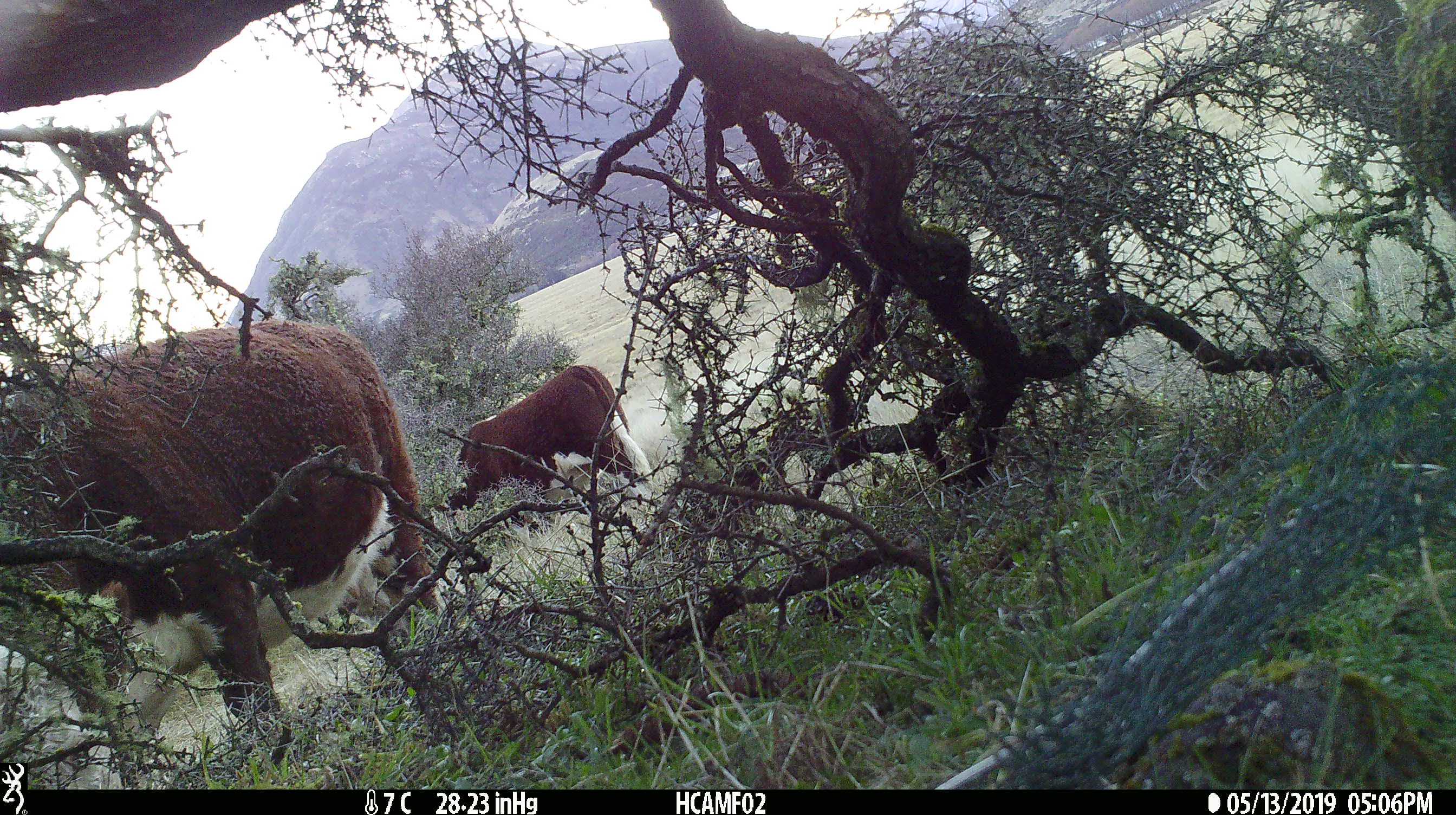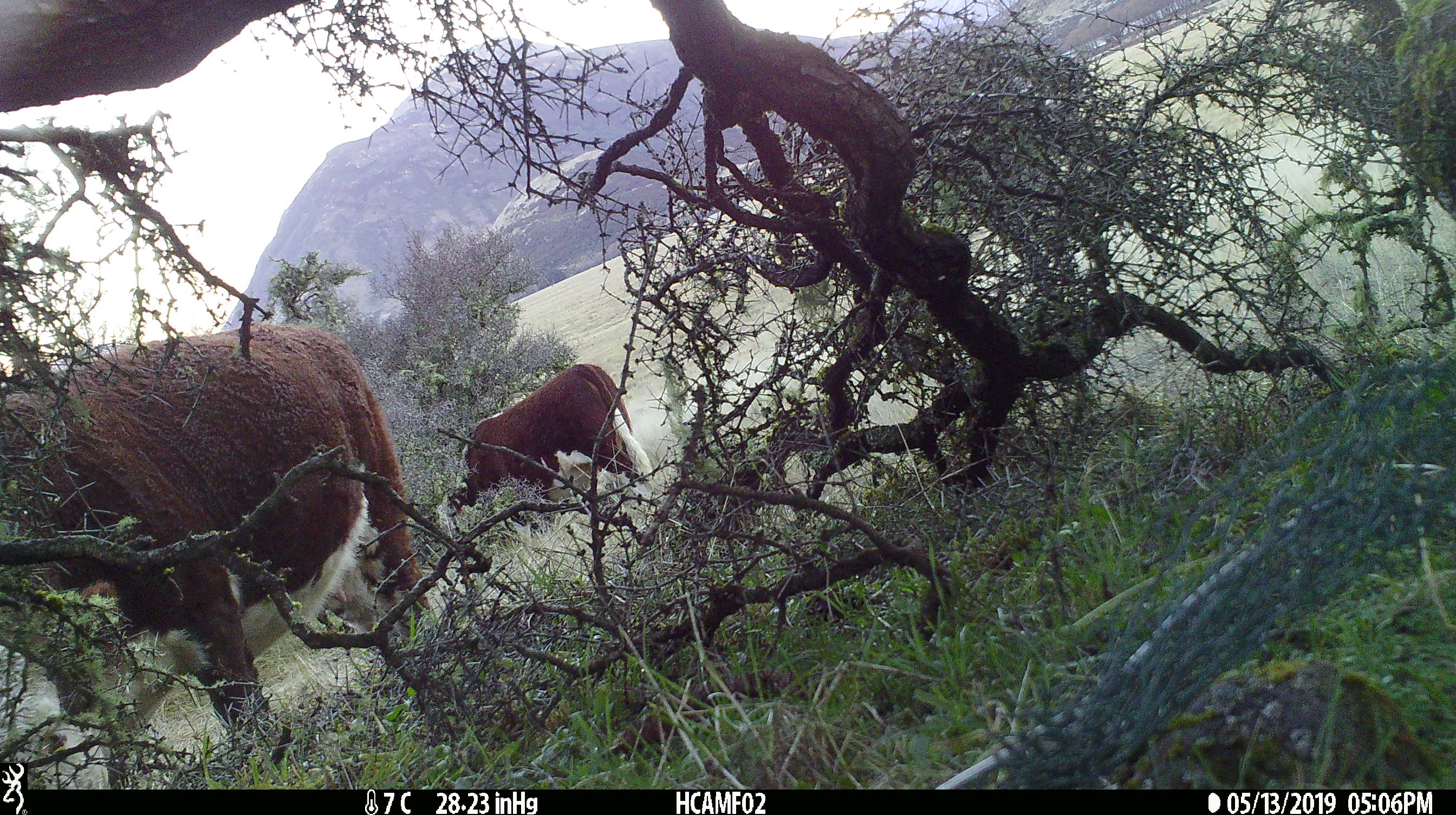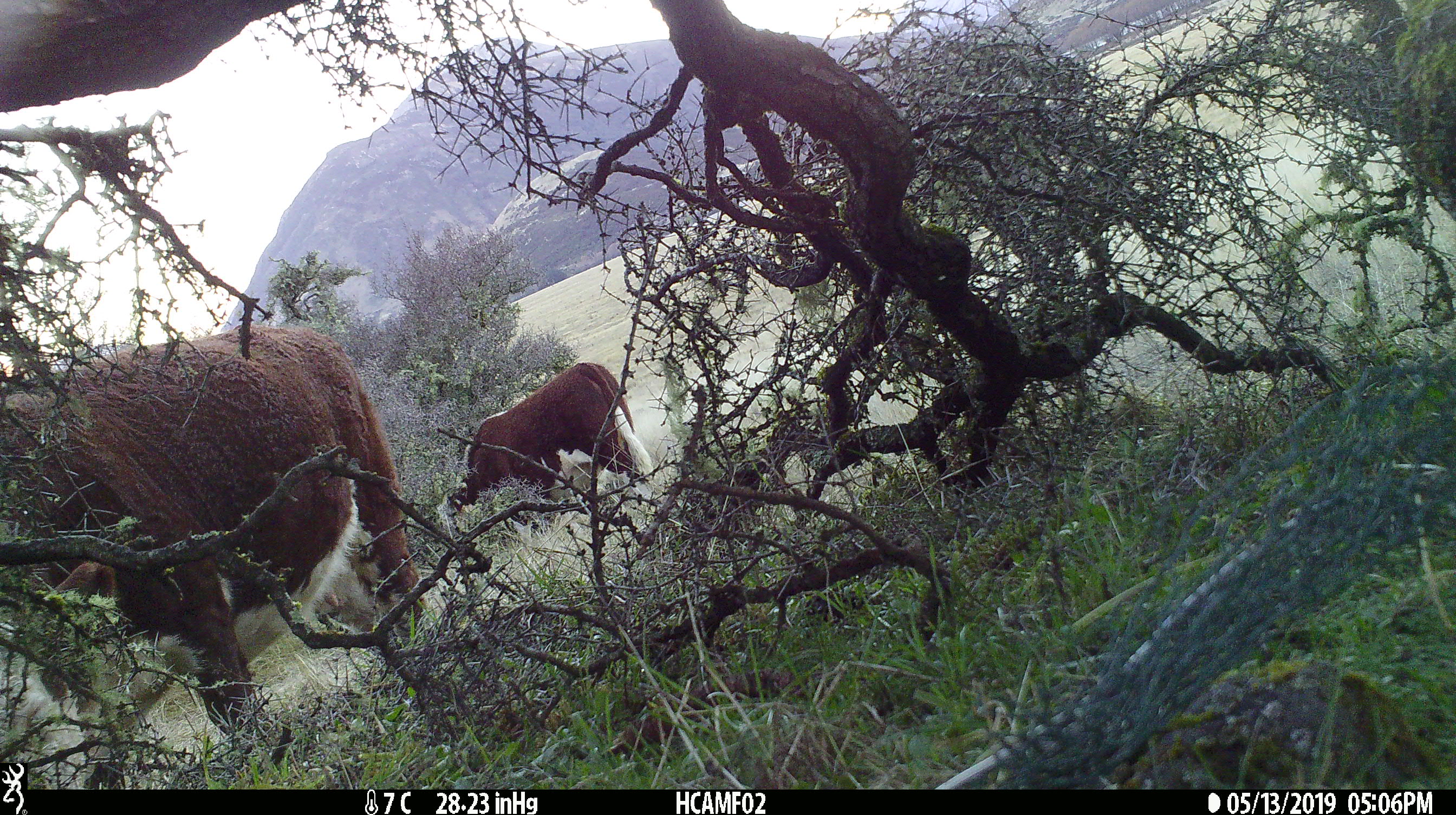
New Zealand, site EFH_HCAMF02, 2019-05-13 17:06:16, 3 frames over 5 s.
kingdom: Animalia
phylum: Chordata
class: Mammalia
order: Artiodactyla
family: Bovidae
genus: Bos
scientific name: Bos taurus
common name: domestic cow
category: cow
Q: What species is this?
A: Cow (domestic cow) (Bos taurus).